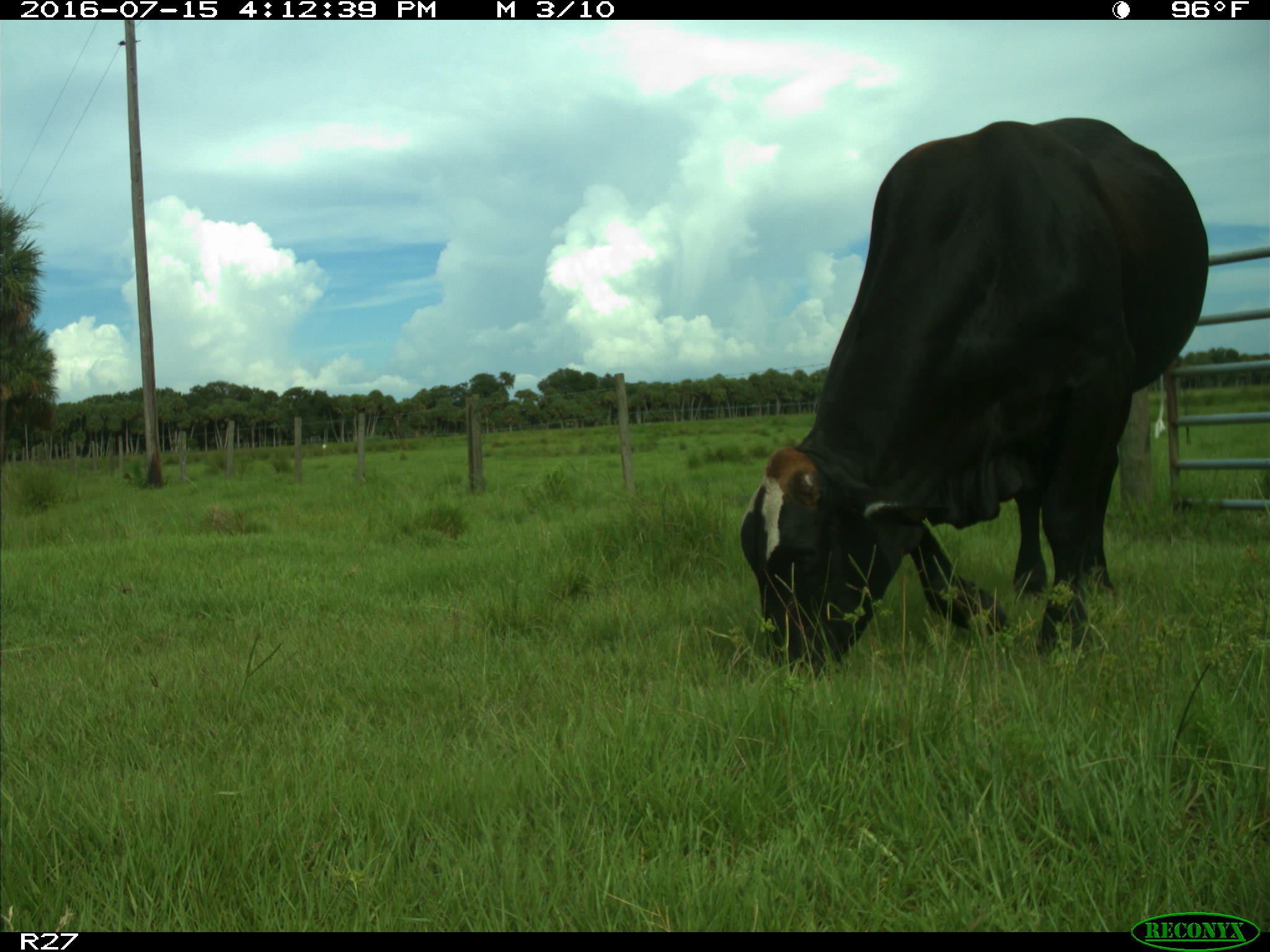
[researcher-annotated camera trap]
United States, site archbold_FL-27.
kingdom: Animalia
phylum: Chordata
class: Mammalia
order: Artiodactyla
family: Bovidae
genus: Bos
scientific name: Bos taurus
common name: domestic cow